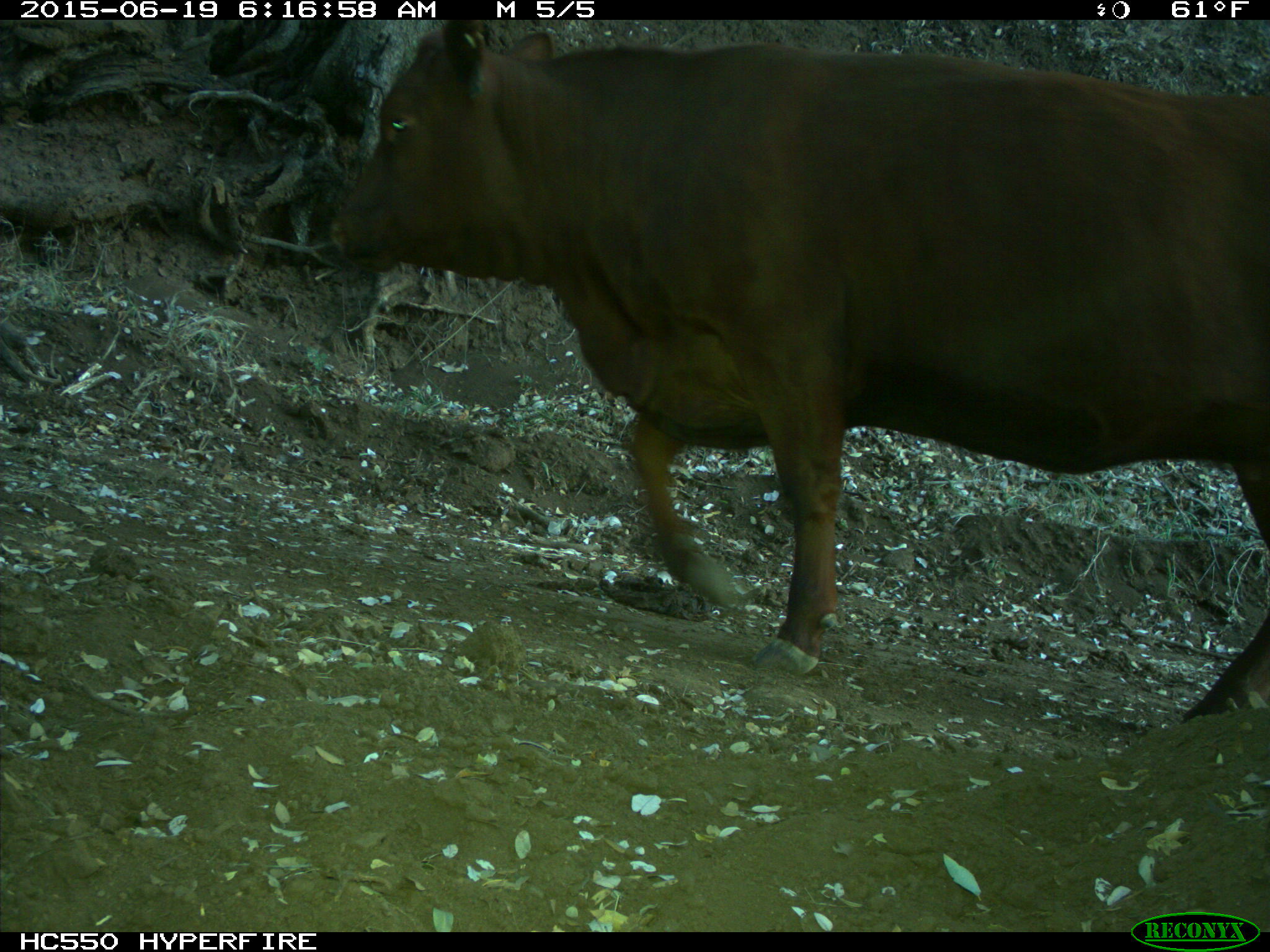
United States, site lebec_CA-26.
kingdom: Animalia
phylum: Chordata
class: Mammalia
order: Artiodactyla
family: Bovidae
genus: Bos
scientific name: Bos taurus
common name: domestic cow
Bos taurus (domestic cow).